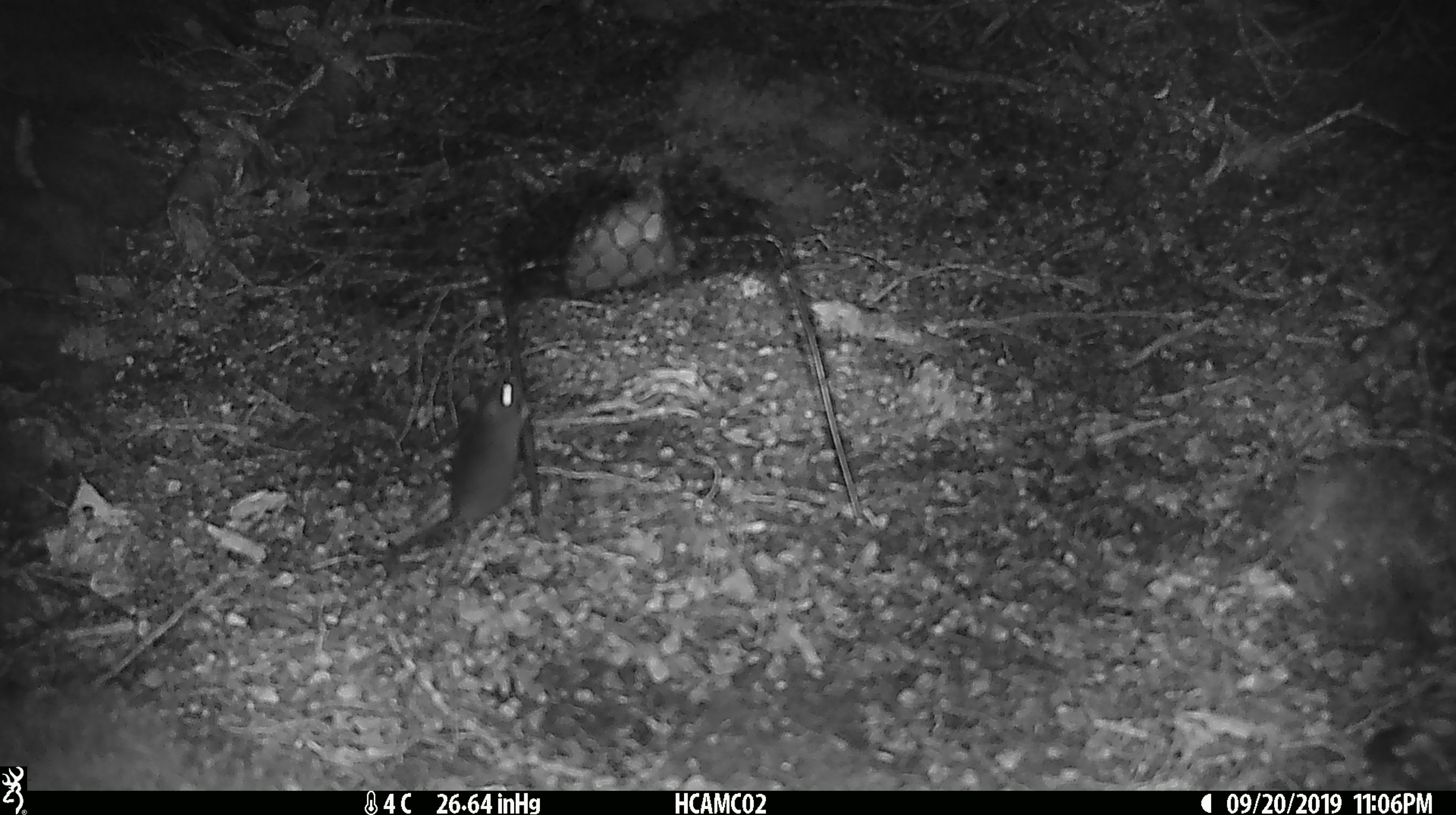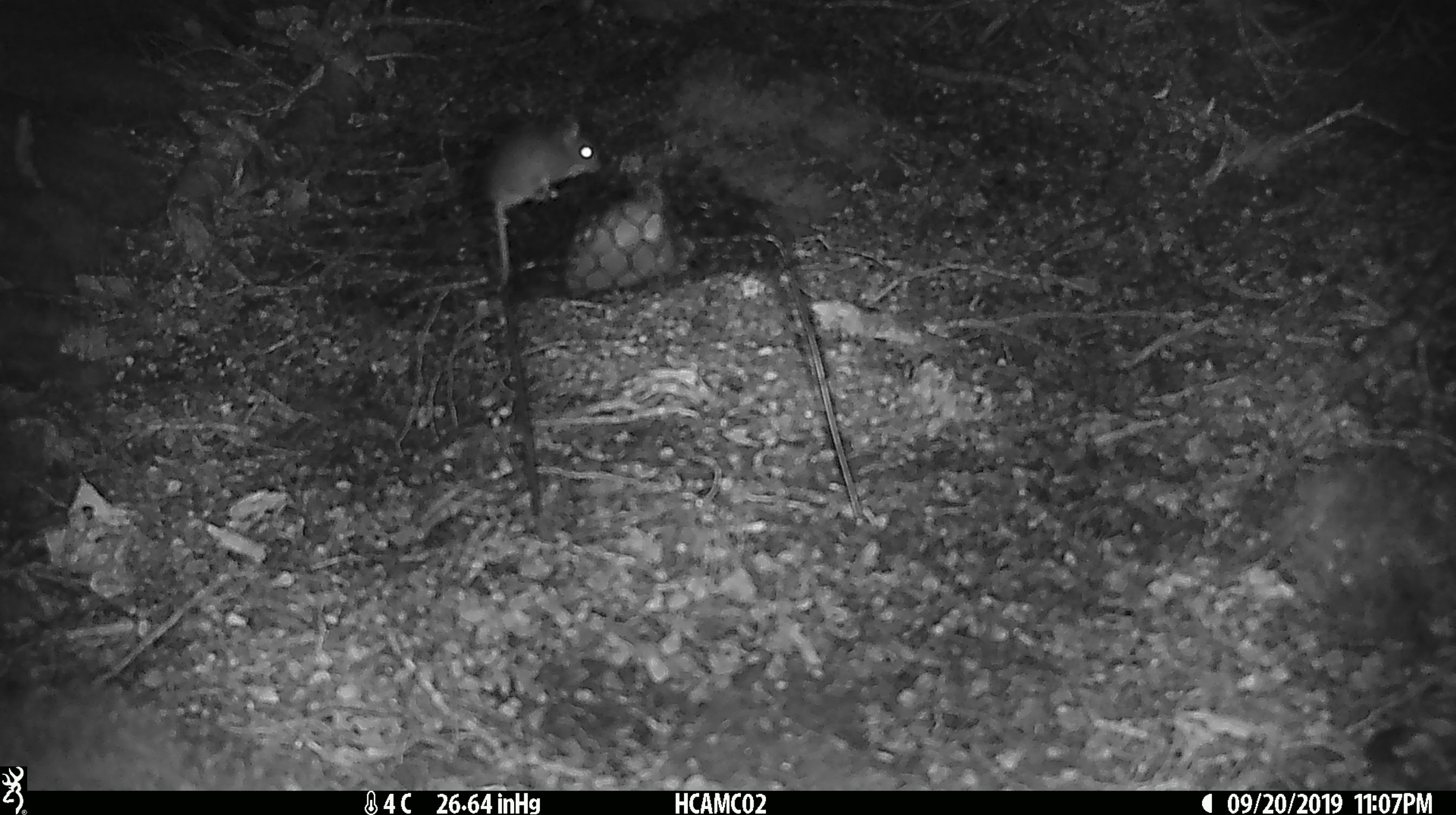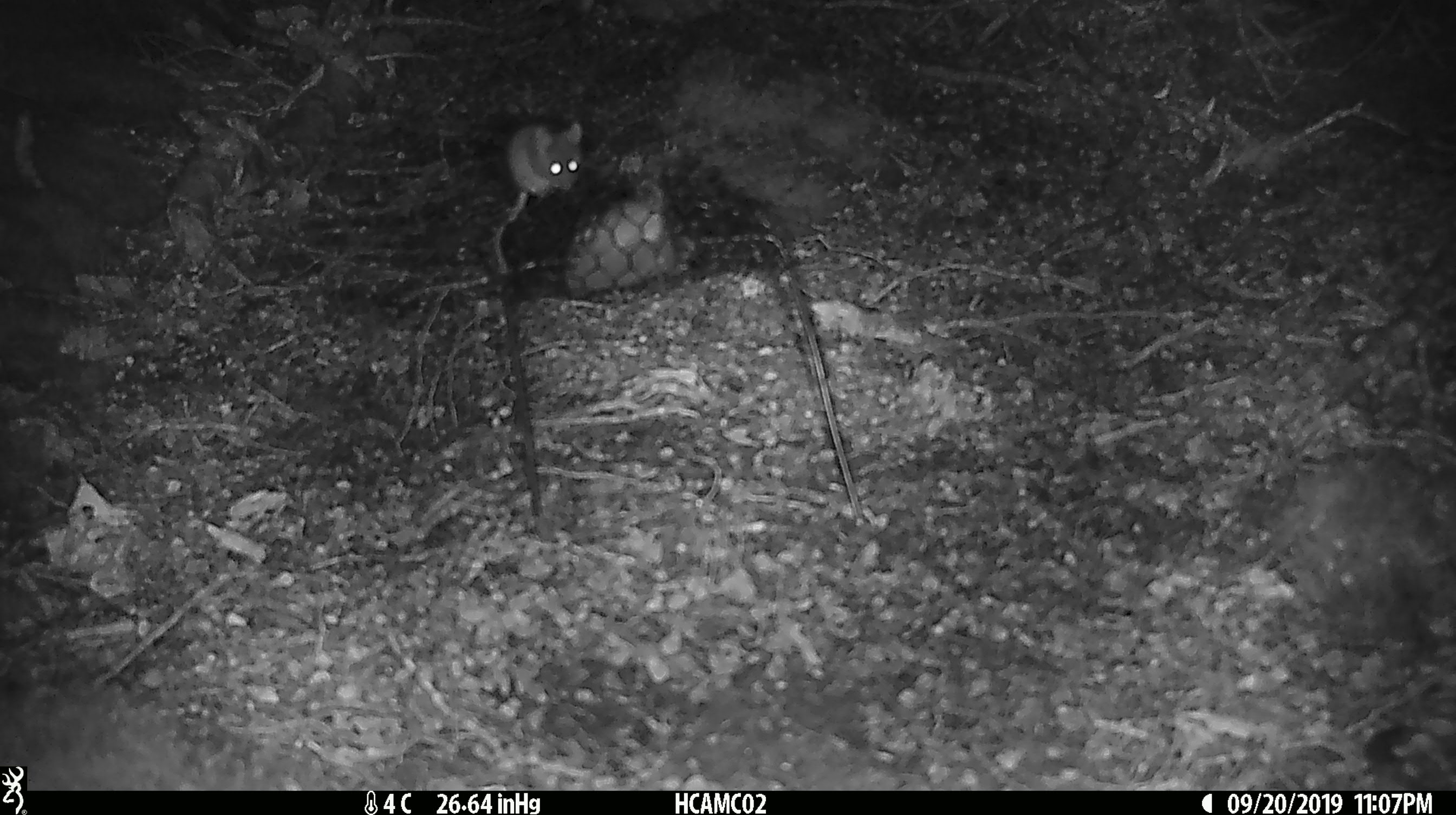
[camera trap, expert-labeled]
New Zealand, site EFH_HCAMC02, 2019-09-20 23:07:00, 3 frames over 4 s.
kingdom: Animalia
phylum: Chordata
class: Mammalia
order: Rodentia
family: Muridae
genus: Mus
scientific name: Mus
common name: mouse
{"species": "mouse (Mus)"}